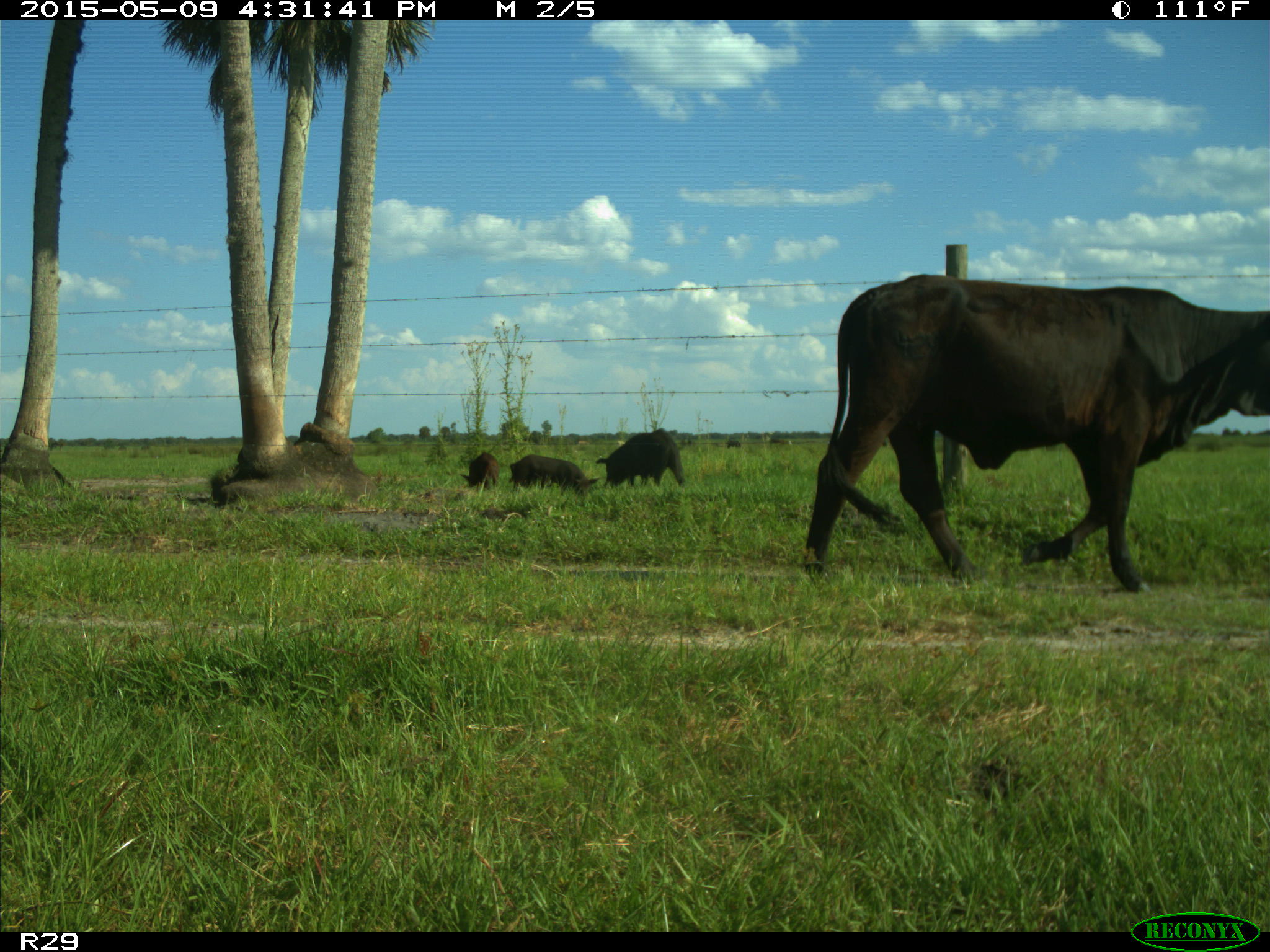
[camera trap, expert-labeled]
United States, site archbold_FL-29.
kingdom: Animalia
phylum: Chordata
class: Mammalia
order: Artiodactyla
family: Suidae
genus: Sus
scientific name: Sus scrofa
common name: wild boar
Sus scrofa (wild boar).